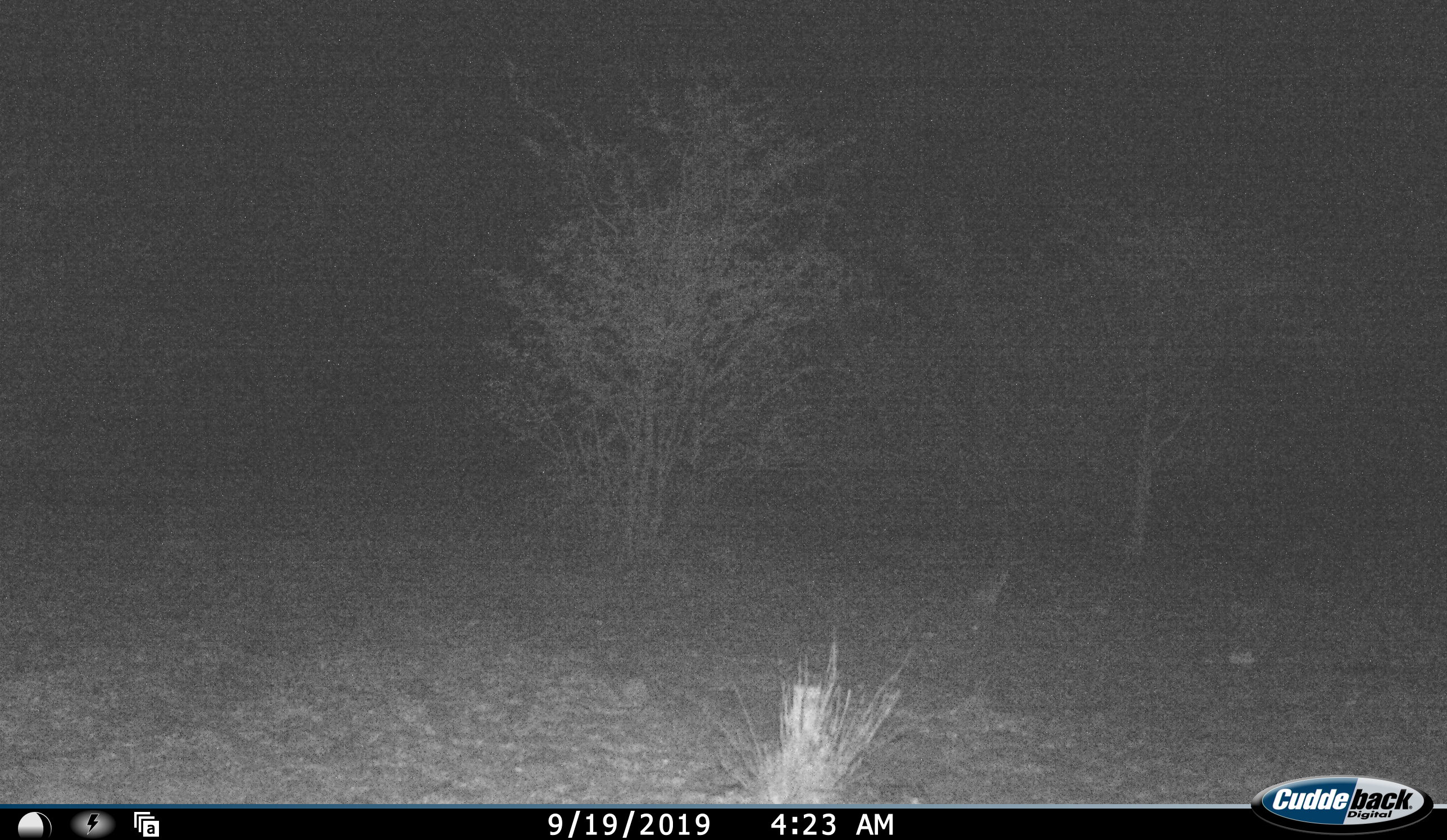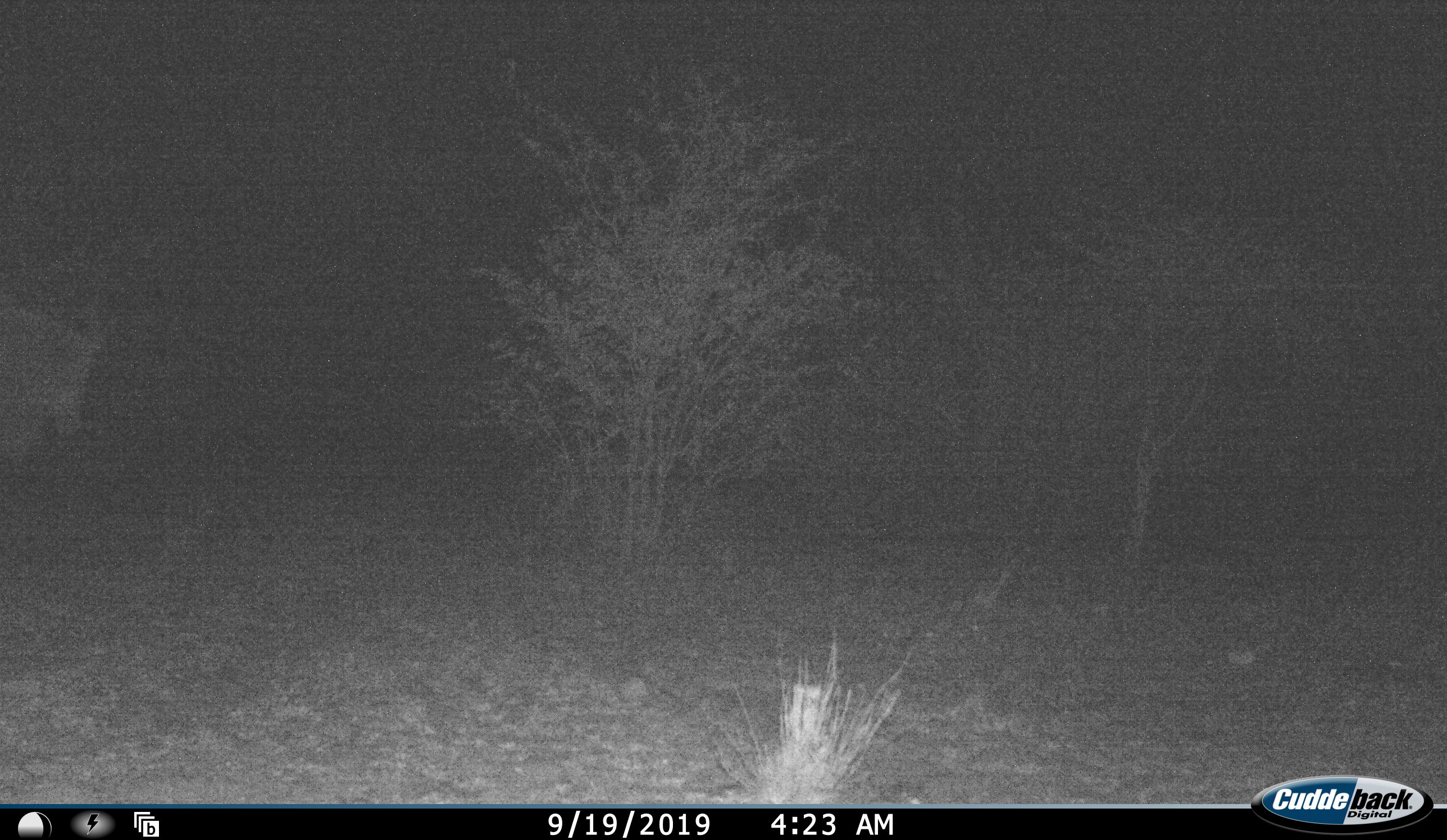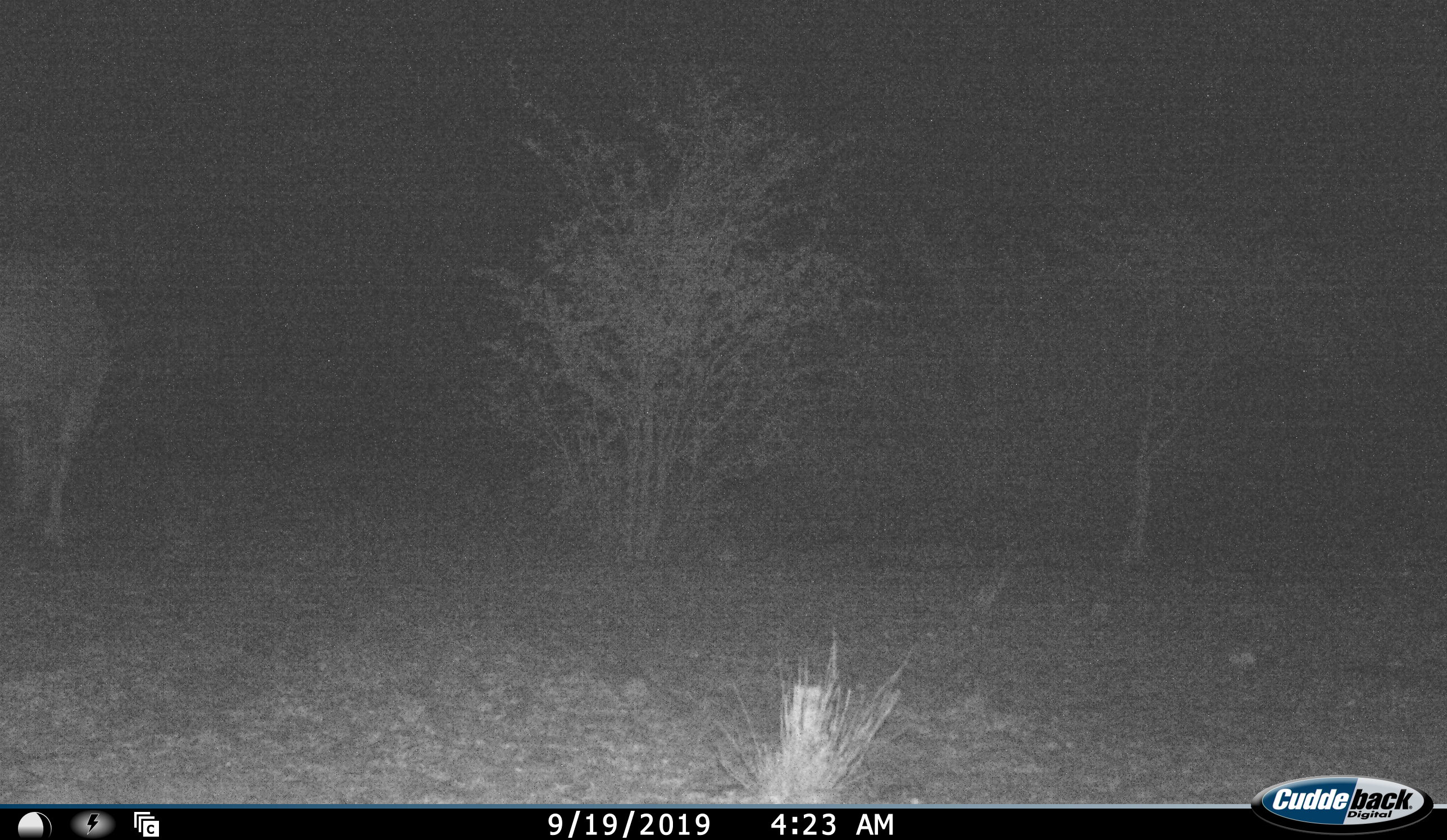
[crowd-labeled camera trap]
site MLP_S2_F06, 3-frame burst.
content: unidentified animal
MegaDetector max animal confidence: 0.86